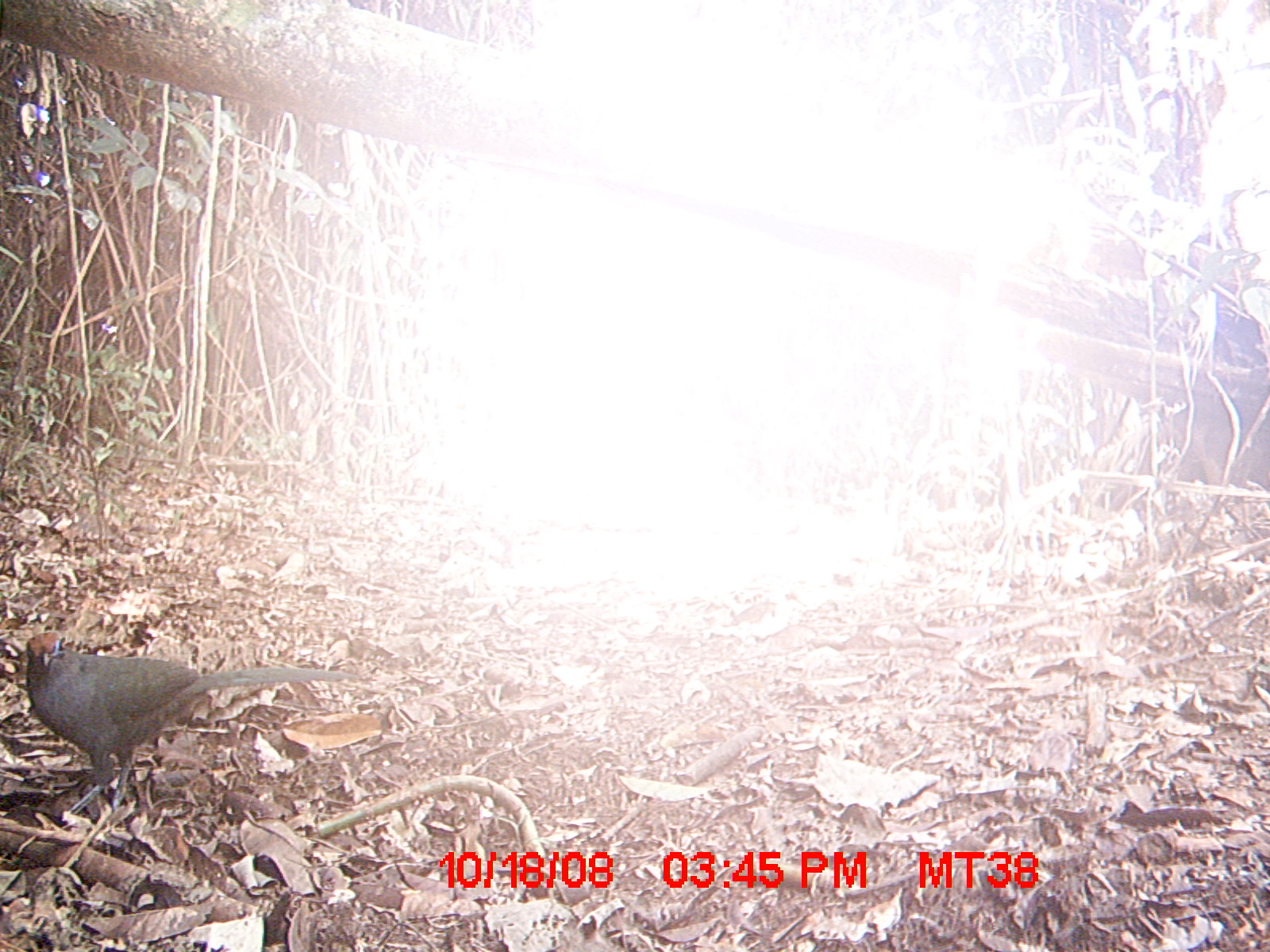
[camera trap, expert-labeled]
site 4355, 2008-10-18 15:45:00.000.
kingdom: Animalia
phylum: Chordata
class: Aves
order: Cuculiformes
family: Cuculidae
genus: Coua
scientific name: Coua serriana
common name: red-breasted coua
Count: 1.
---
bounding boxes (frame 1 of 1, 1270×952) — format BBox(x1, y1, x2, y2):
coua serriana: BBox(15, 630, 358, 885)